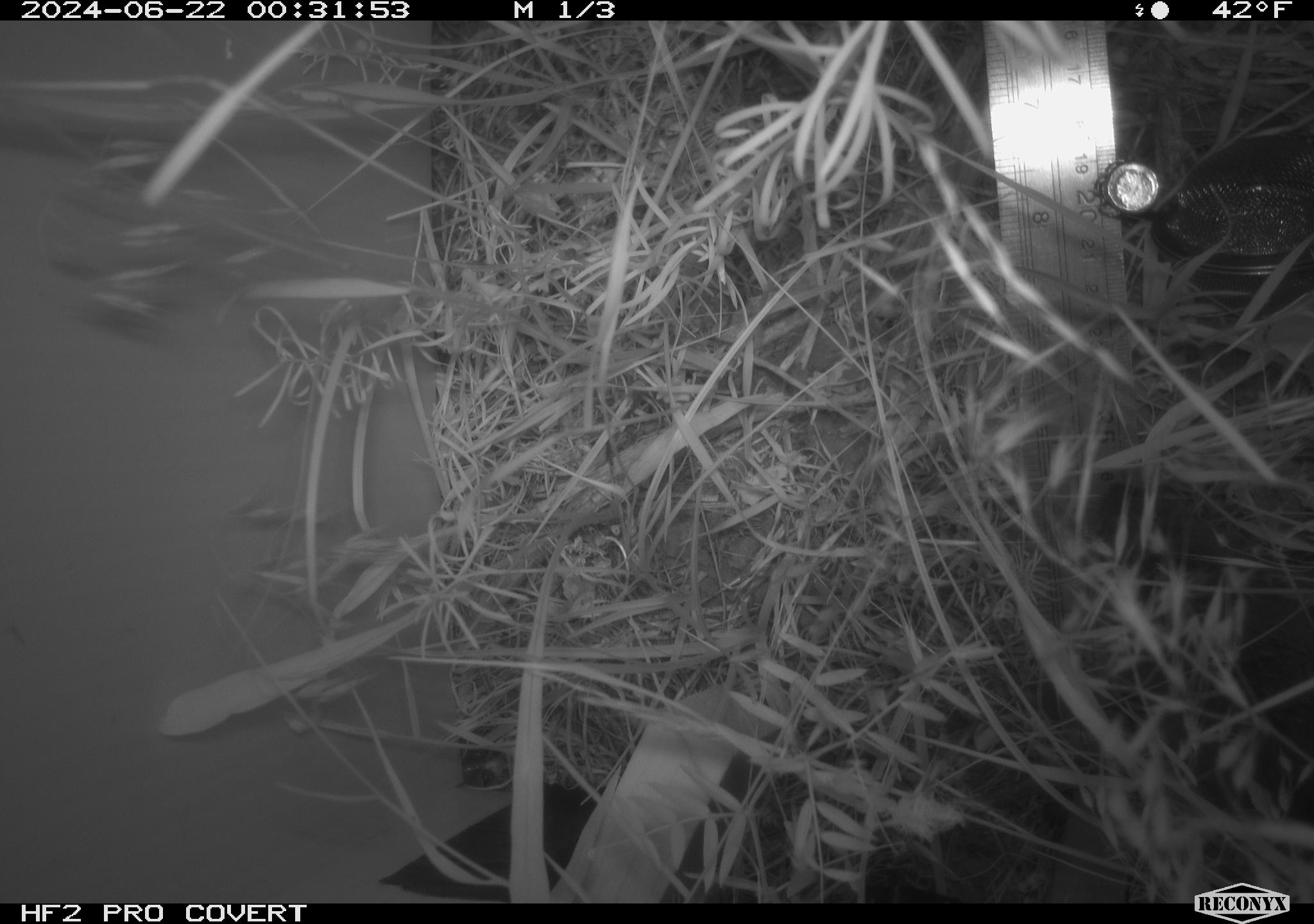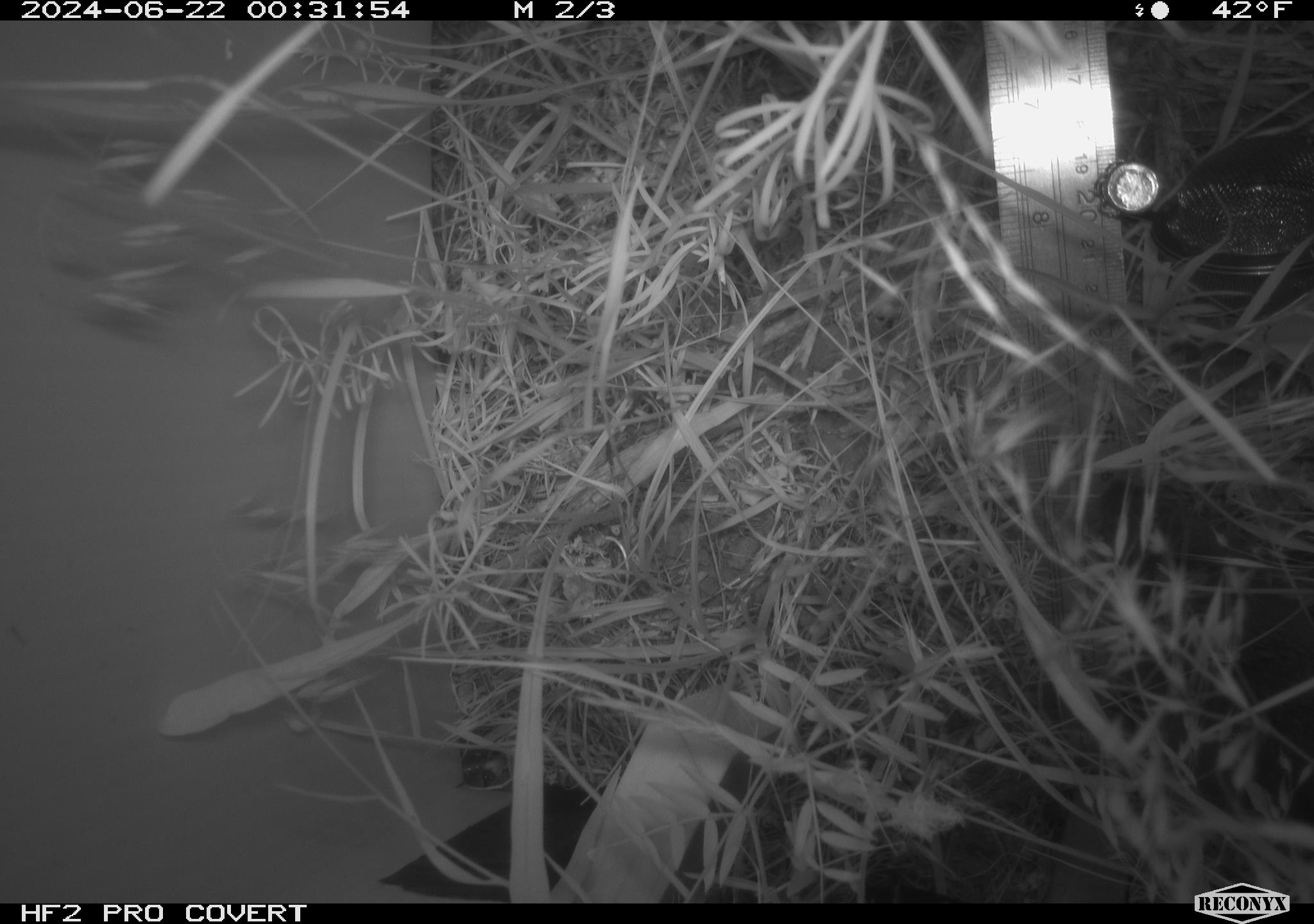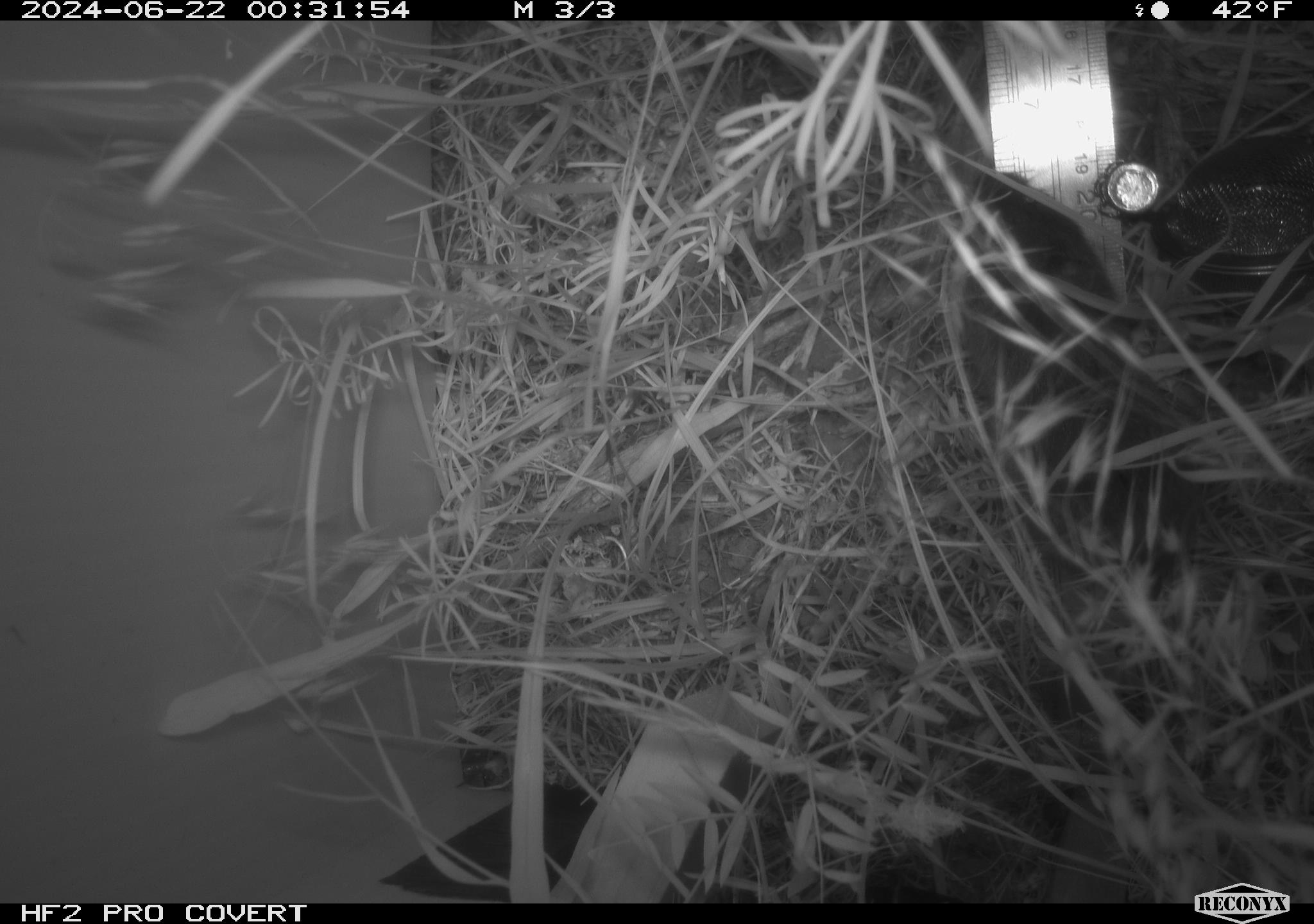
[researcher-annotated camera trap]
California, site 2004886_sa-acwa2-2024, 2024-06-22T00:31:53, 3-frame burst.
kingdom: Animalia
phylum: Chordata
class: Mammalia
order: Rodentia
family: Cricetidae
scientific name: Cricetidae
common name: hamsters, voles, lemmings, and allies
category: cricetidae family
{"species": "cricetidae family (hamsters, voles, lemmings, and allies) (Cricetidae)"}